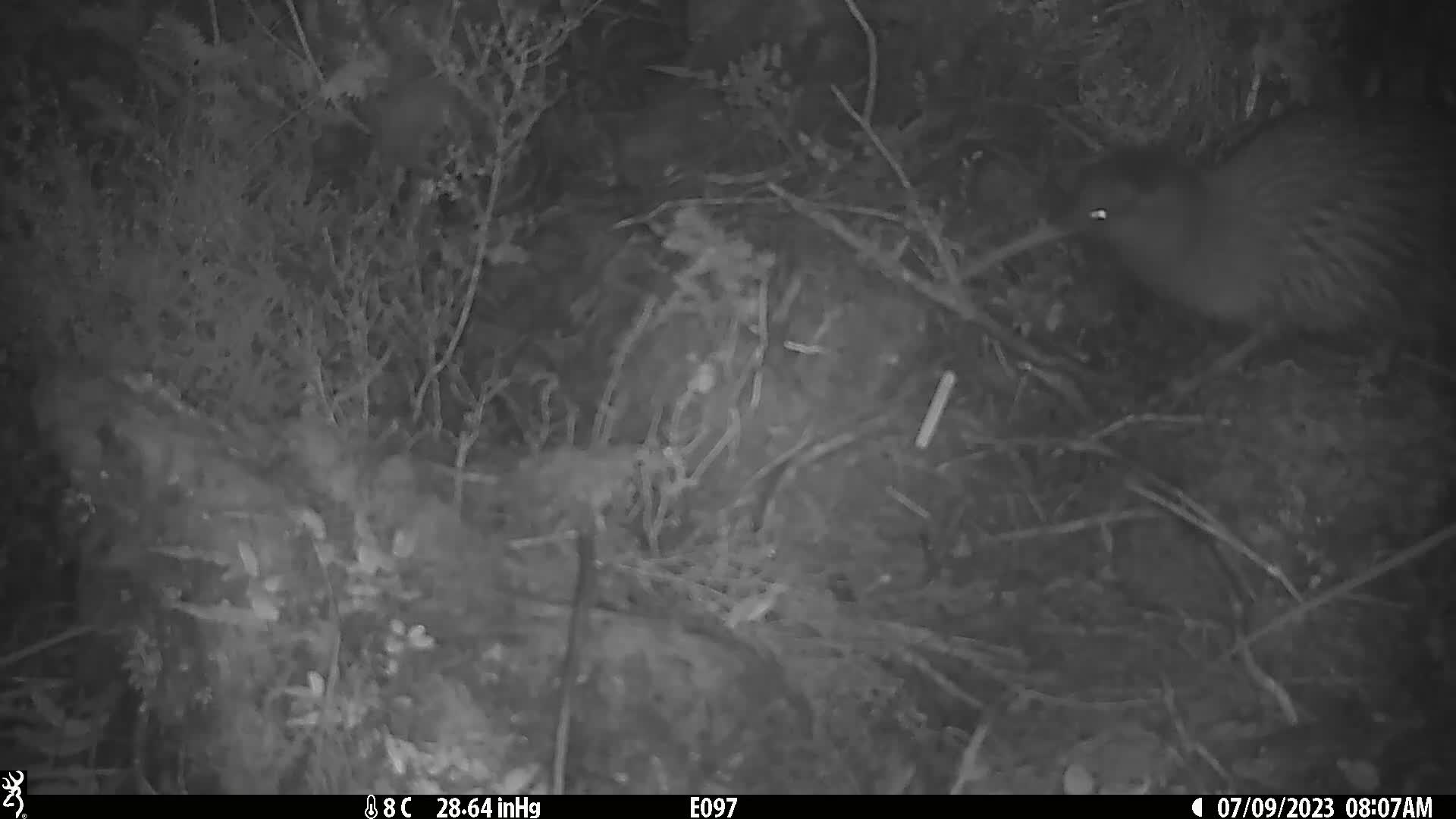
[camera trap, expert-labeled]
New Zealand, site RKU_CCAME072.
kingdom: Animalia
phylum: Chordata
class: Aves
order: Apterygiformes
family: Apterygidae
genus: Apteryx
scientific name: Apteryx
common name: kiwi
Kiwi (Apteryx).